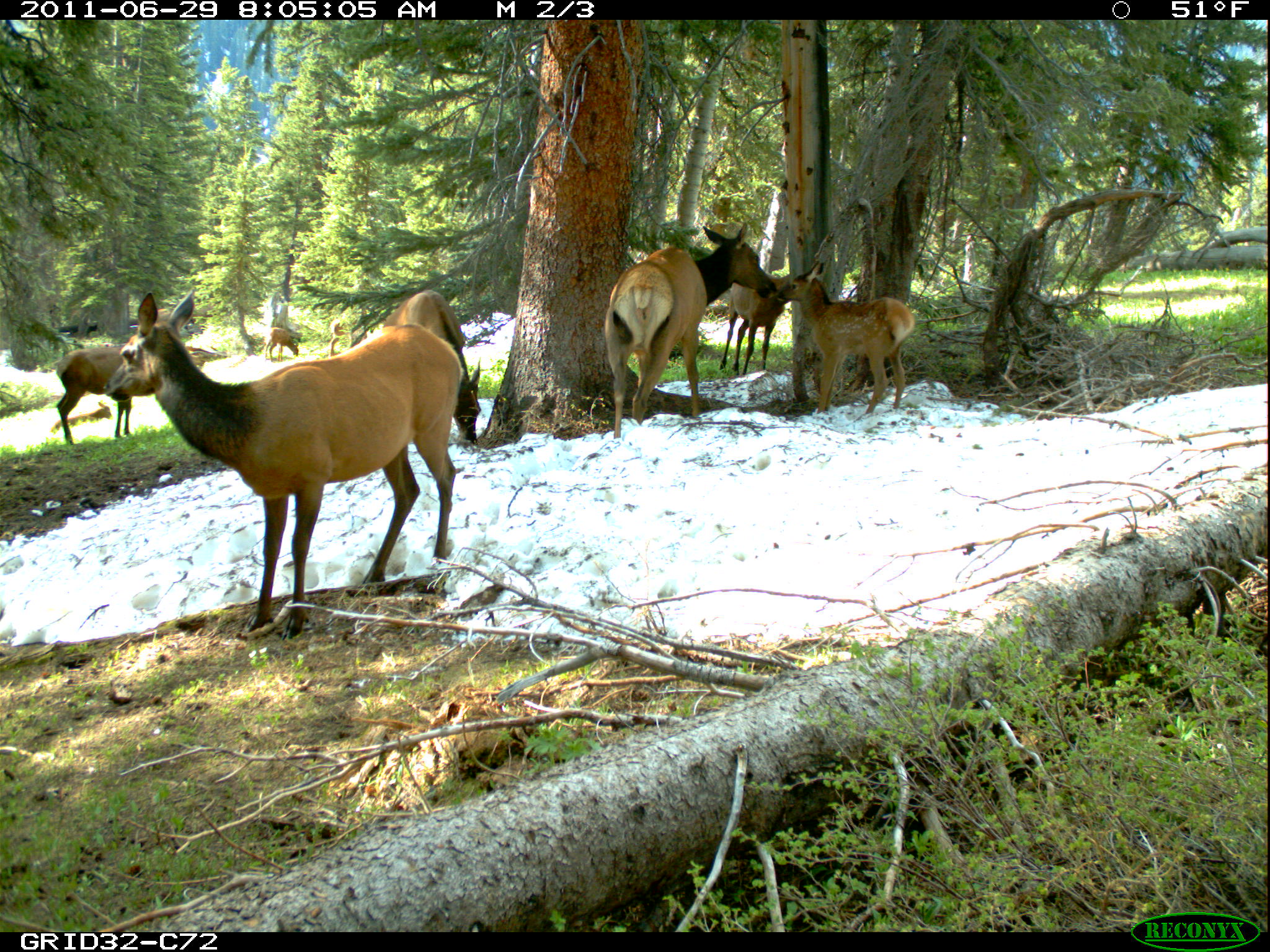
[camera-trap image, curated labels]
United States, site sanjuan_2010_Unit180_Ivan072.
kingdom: Animalia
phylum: Chordata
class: Mammalia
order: Artiodactyla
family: Cervidae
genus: Cervus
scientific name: Cervus elaphus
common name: red deer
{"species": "Cervus elaphus (red deer)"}